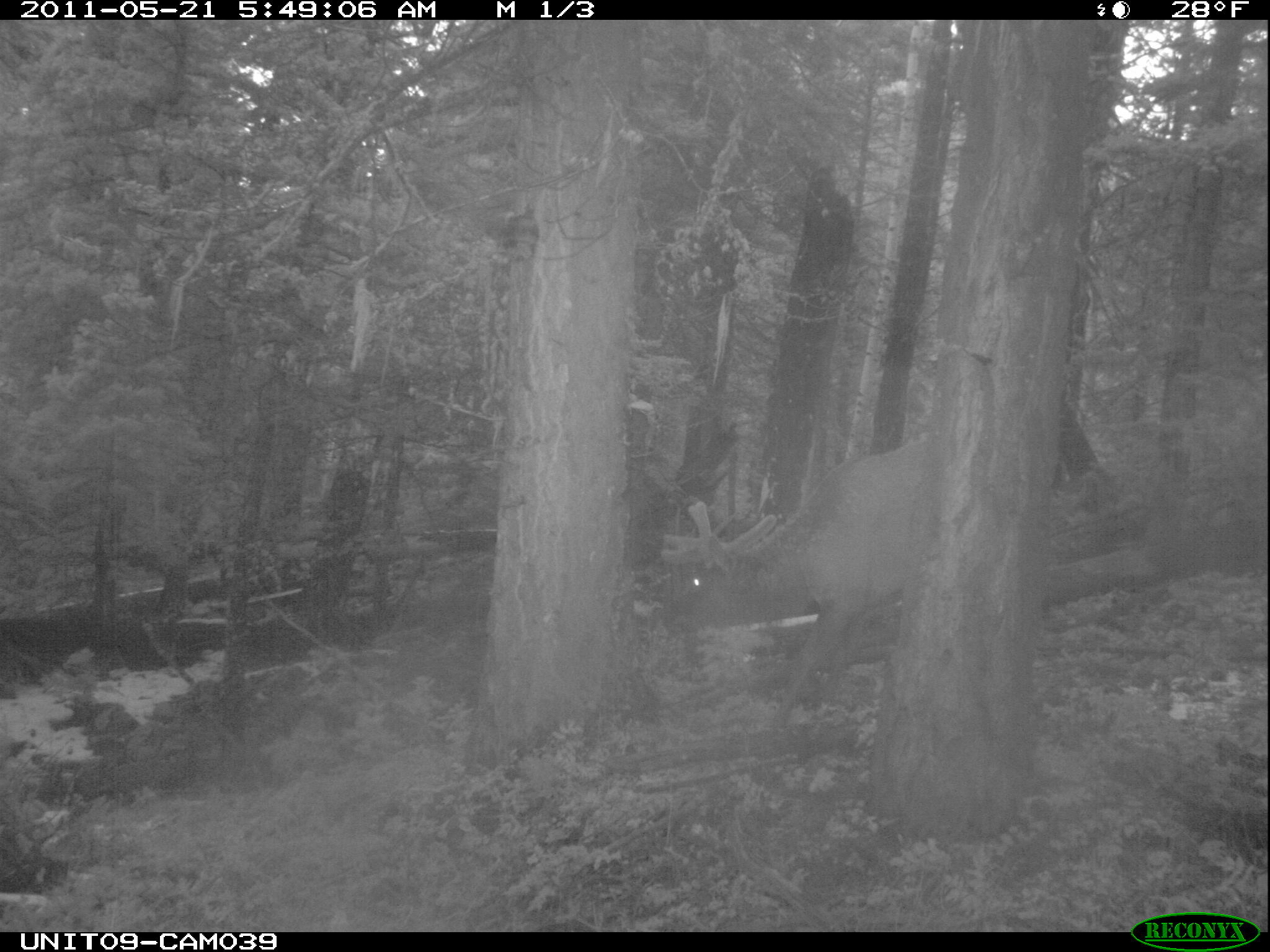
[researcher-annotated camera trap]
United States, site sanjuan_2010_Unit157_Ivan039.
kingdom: Animalia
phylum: Chordata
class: Mammalia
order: Artiodactyla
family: Cervidae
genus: Cervus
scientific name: Cervus elaphus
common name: red deer